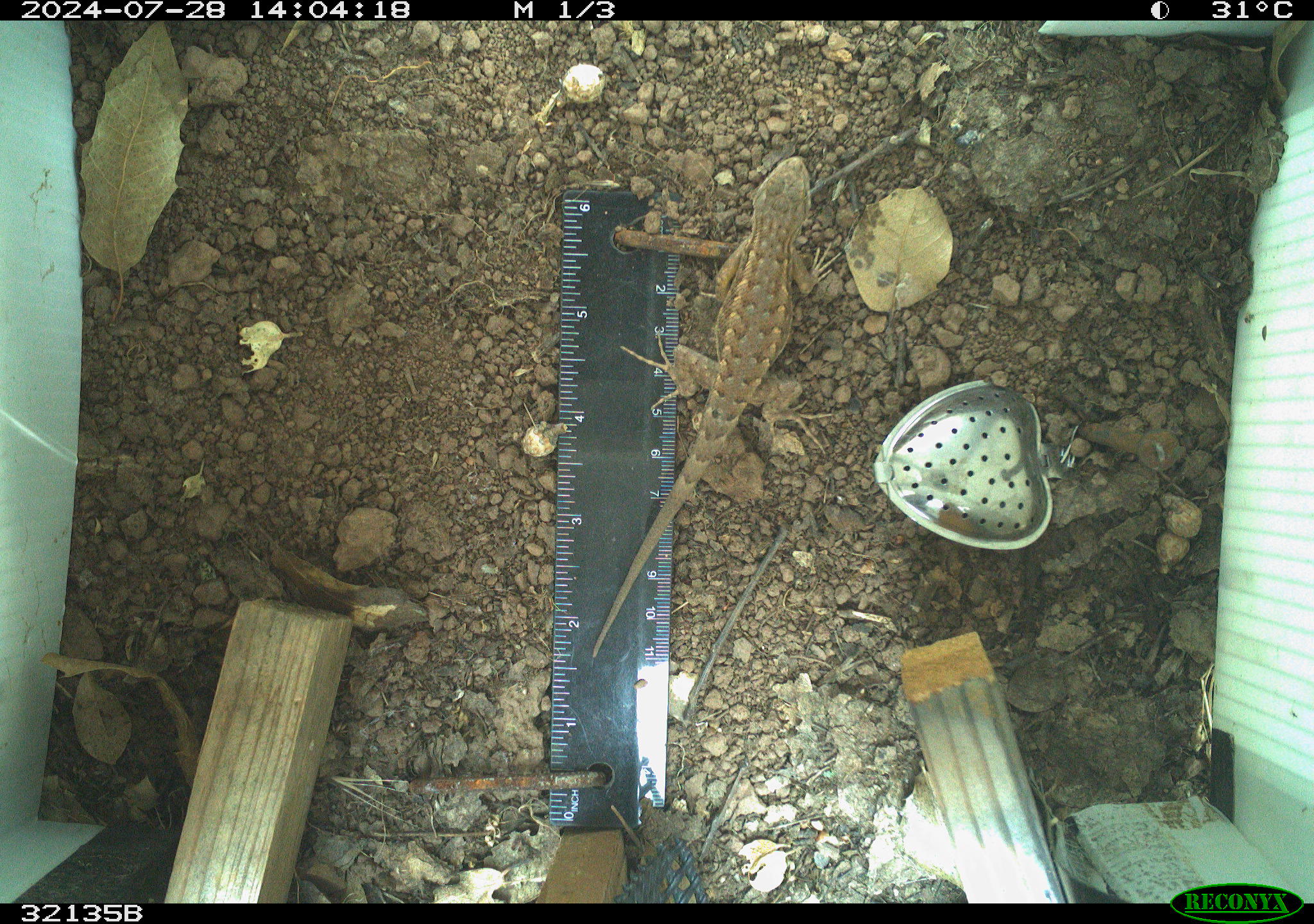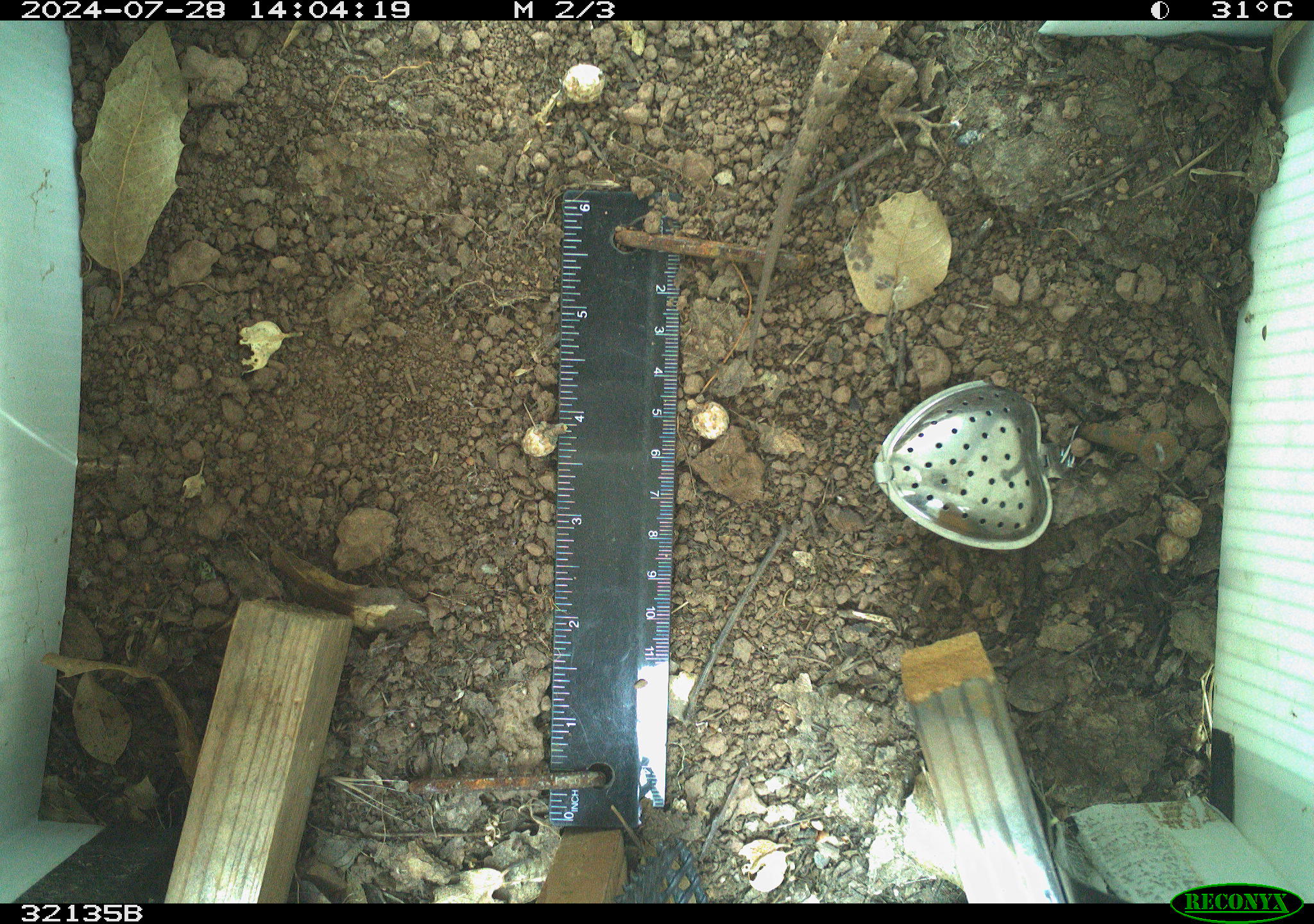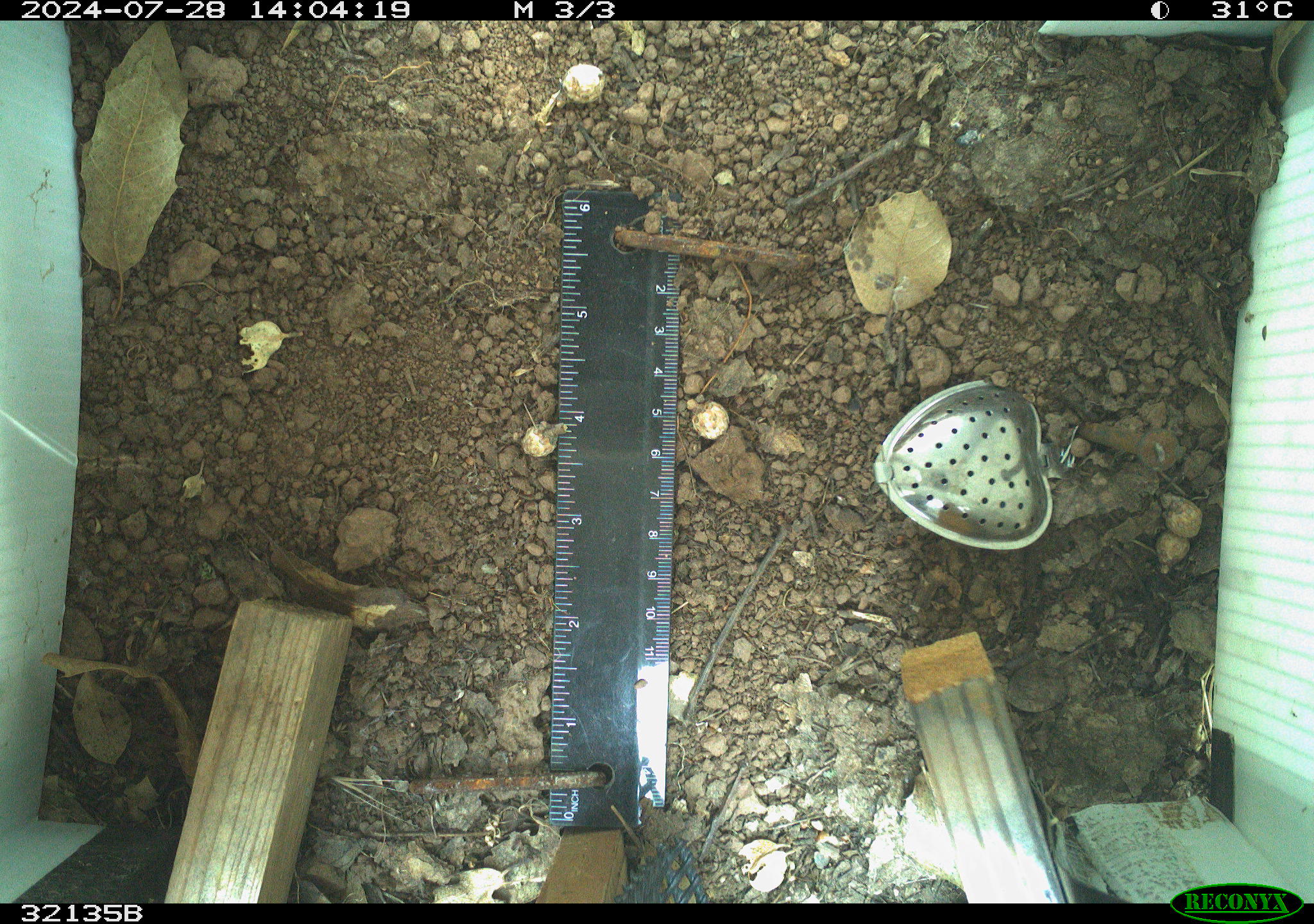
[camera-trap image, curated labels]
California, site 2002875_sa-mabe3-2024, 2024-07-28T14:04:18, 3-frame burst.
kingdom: Animalia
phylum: Chordata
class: Reptilia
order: Squamata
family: Phrynosomatidae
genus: Sceloporus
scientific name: Sceloporus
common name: spiny lizards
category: sceloporus species